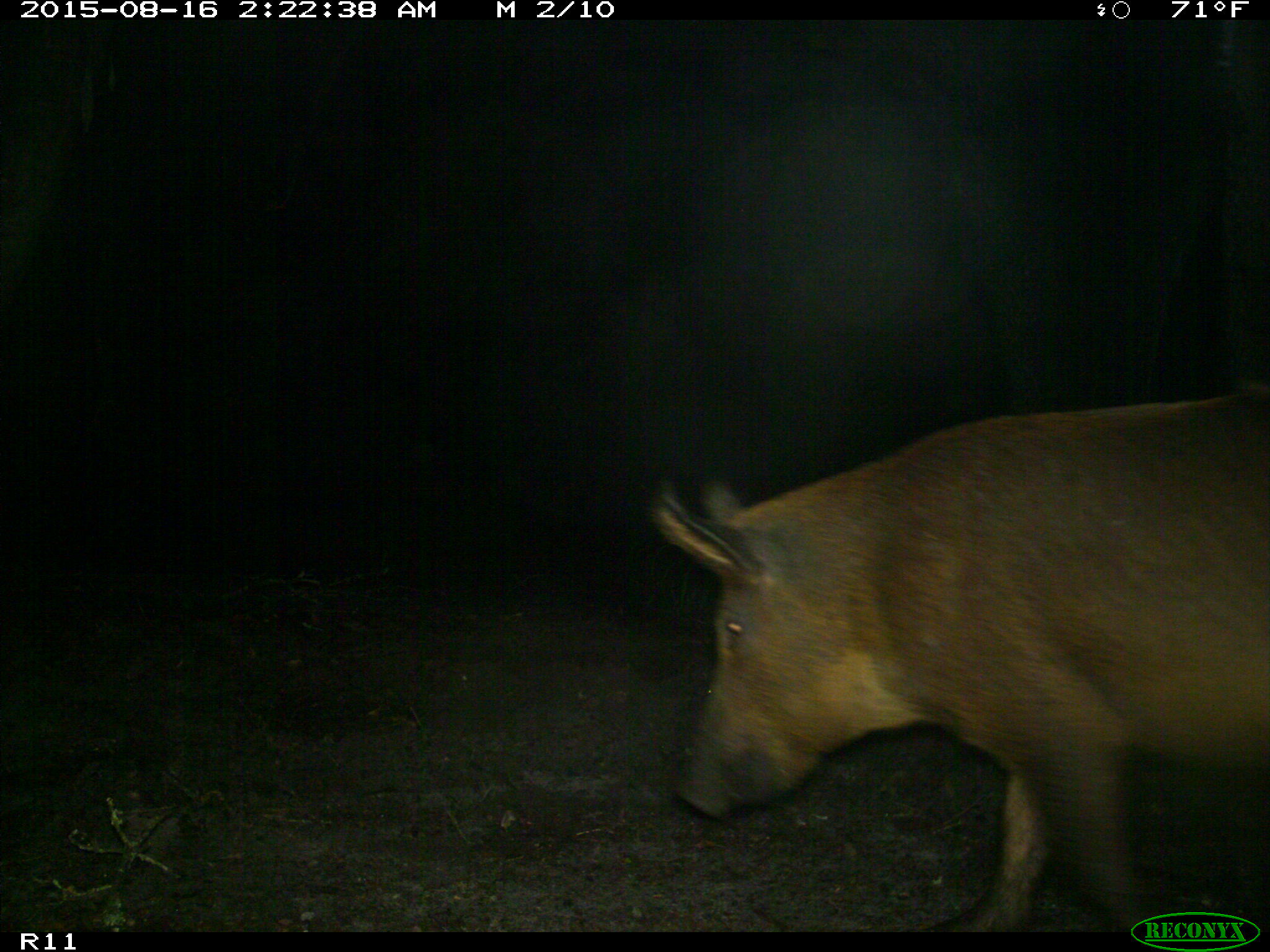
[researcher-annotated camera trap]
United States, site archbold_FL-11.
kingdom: Animalia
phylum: Chordata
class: Mammalia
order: Artiodactyla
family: Suidae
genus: Sus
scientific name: Sus scrofa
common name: wild boar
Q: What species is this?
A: Sus scrofa (wild boar).